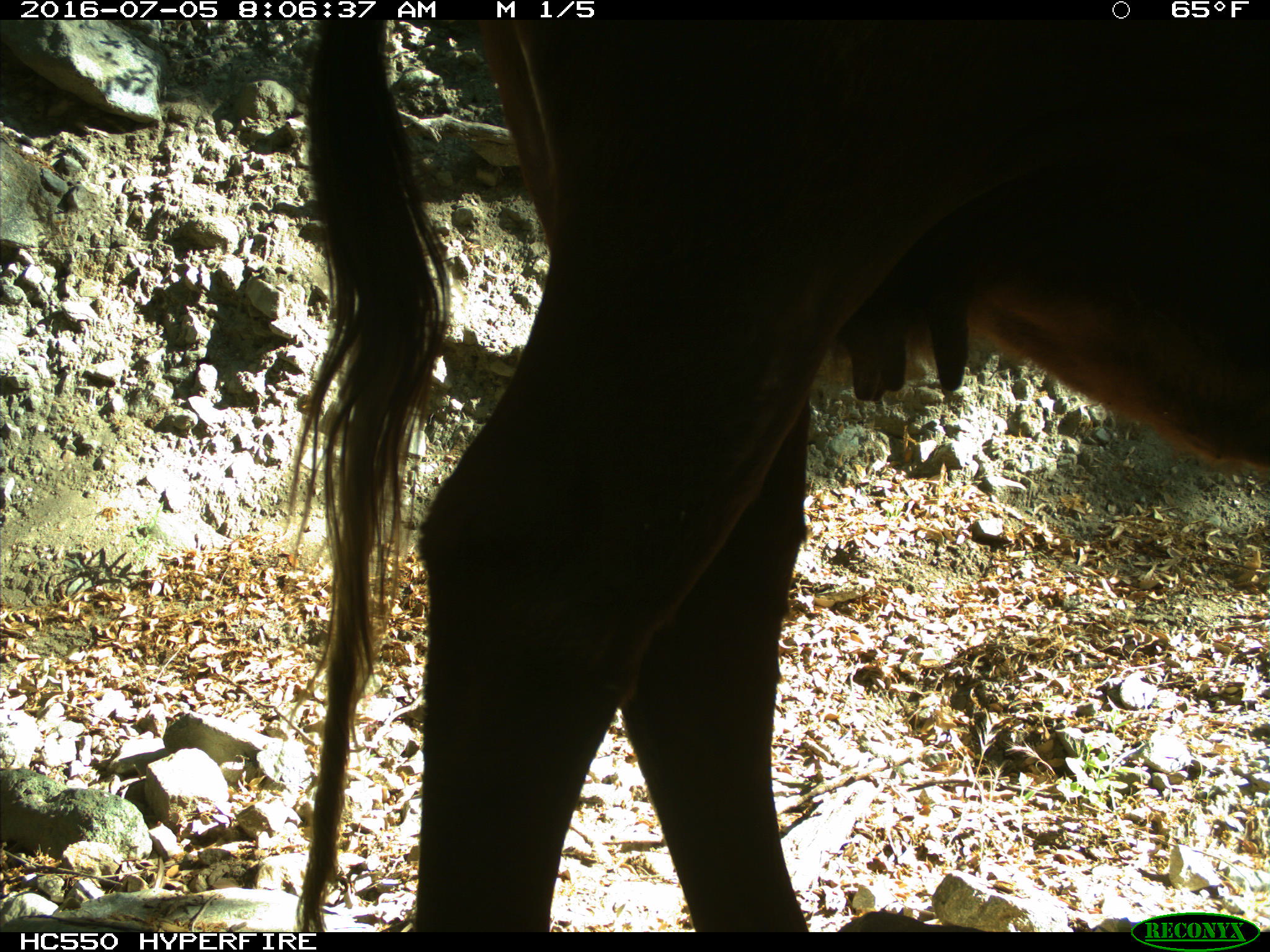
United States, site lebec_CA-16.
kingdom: Animalia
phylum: Chordata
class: Mammalia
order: Artiodactyla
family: Bovidae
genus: Bos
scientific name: Bos taurus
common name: domestic cow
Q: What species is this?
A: Bos taurus (domestic cow).